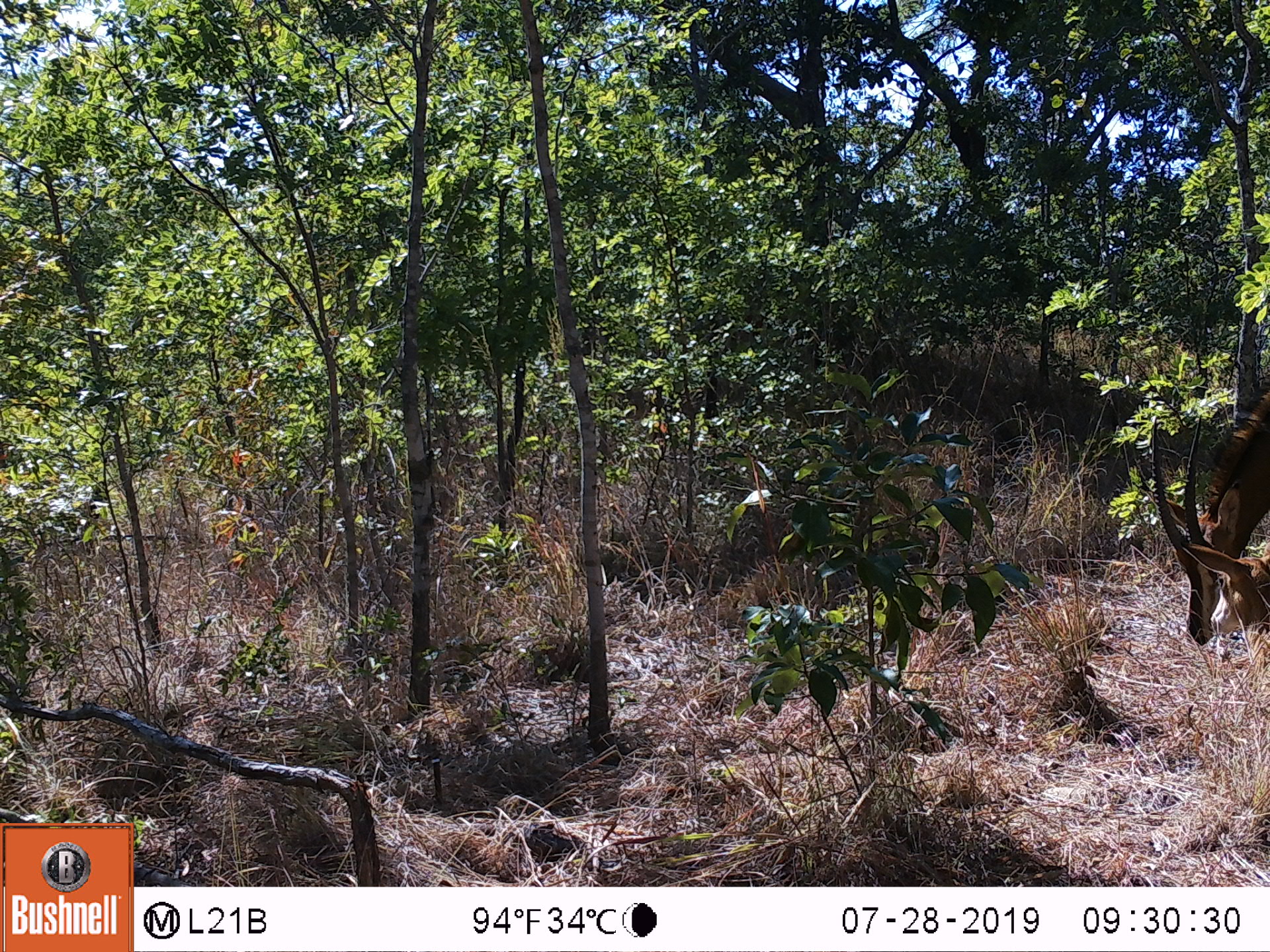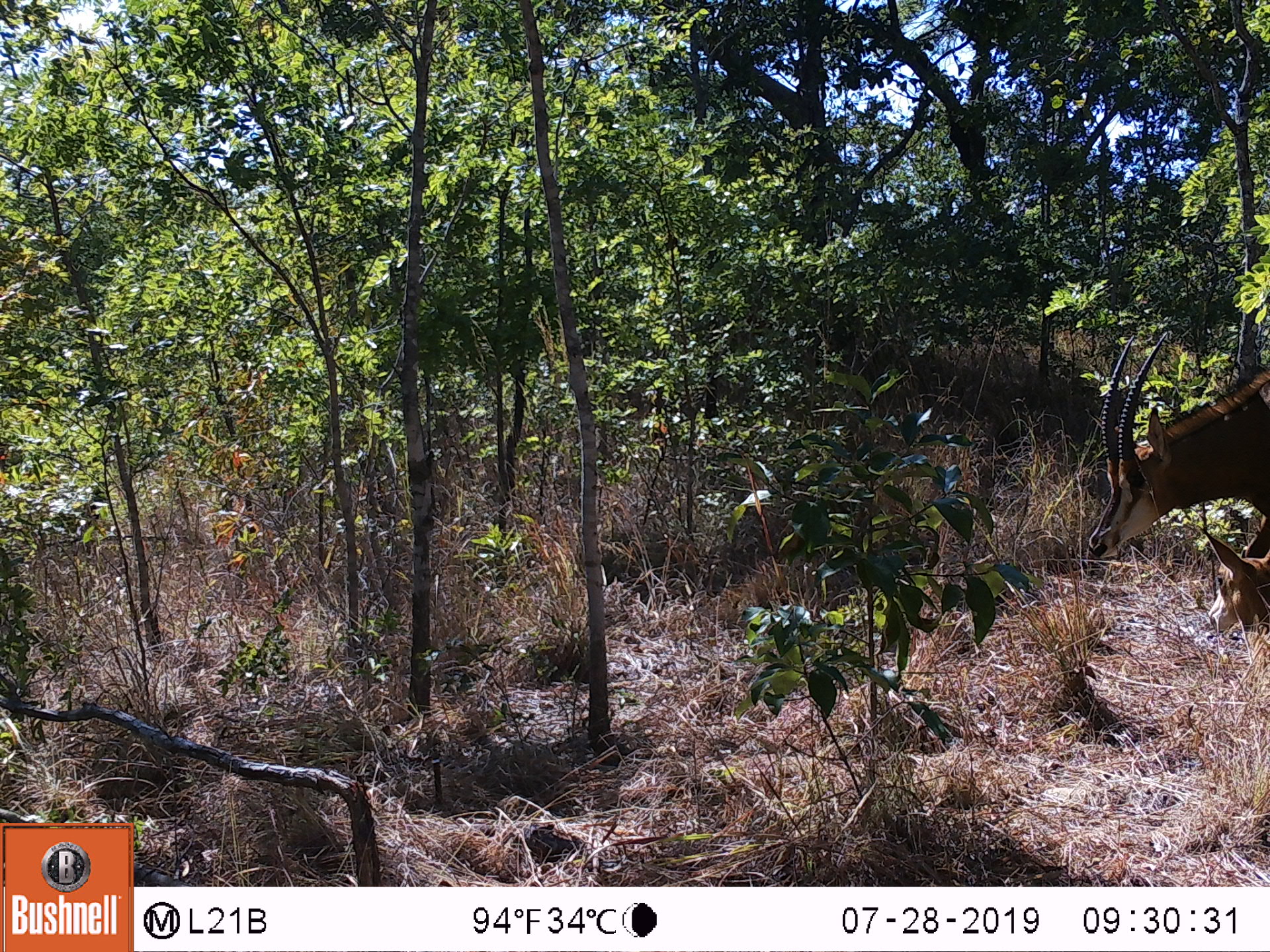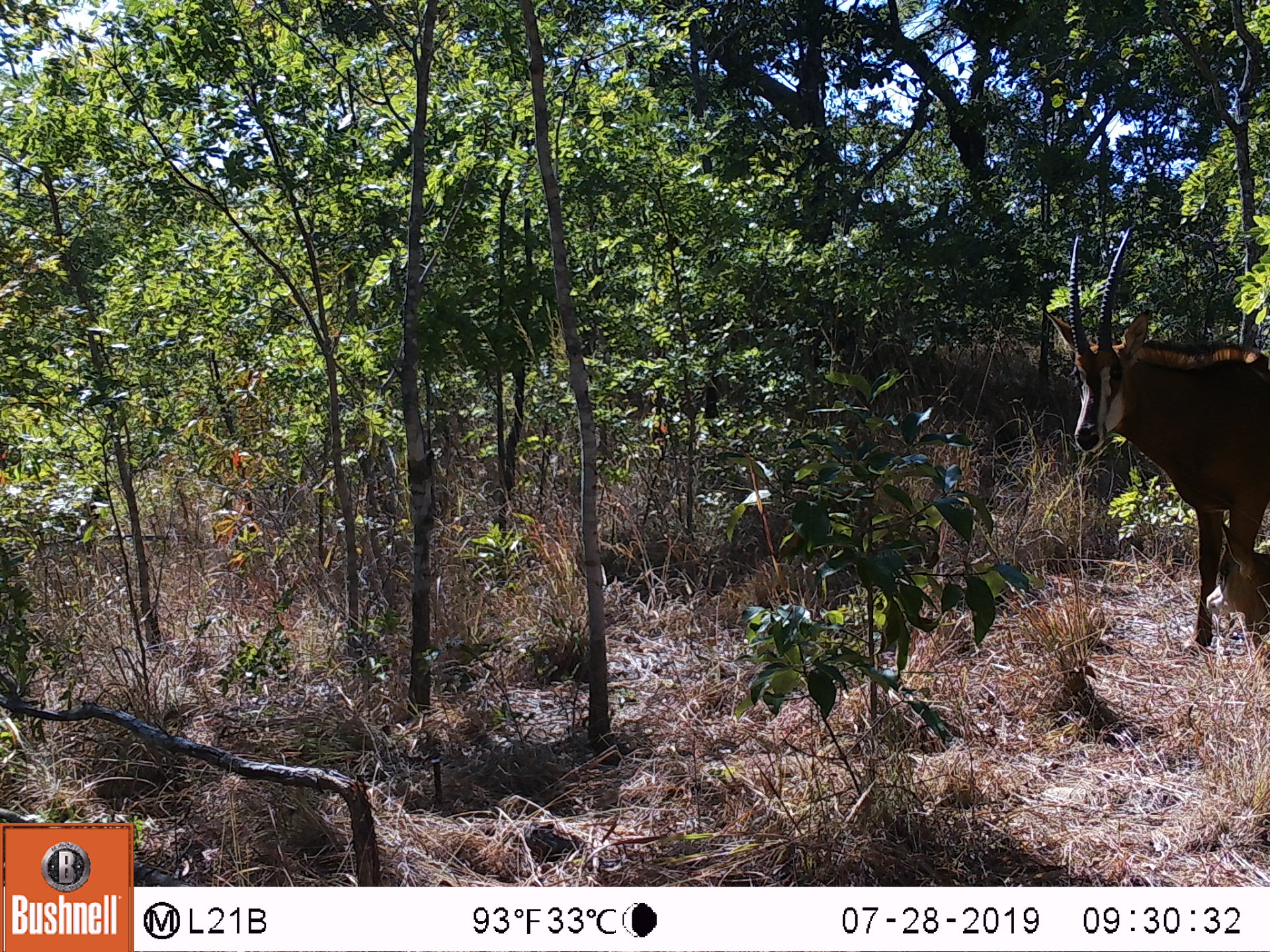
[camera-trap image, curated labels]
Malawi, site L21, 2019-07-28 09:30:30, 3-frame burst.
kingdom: Animalia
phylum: Chordata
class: Mammalia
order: Artiodactyla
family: Bovidae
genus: Hippotragus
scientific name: Hippotragus niger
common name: sable antelope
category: sable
Sable (sable antelope) (Hippotragus niger), count 1.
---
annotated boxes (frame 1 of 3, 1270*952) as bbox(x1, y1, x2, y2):
sable: bbox(1148, 394, 1262, 646)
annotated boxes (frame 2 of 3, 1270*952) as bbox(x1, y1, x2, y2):
sable: bbox(1081, 323, 1262, 565); bbox(1192, 513, 1262, 649)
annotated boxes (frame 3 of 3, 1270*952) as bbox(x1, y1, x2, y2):
sable: bbox(1049, 232, 1262, 553); bbox(1187, 516, 1262, 681)